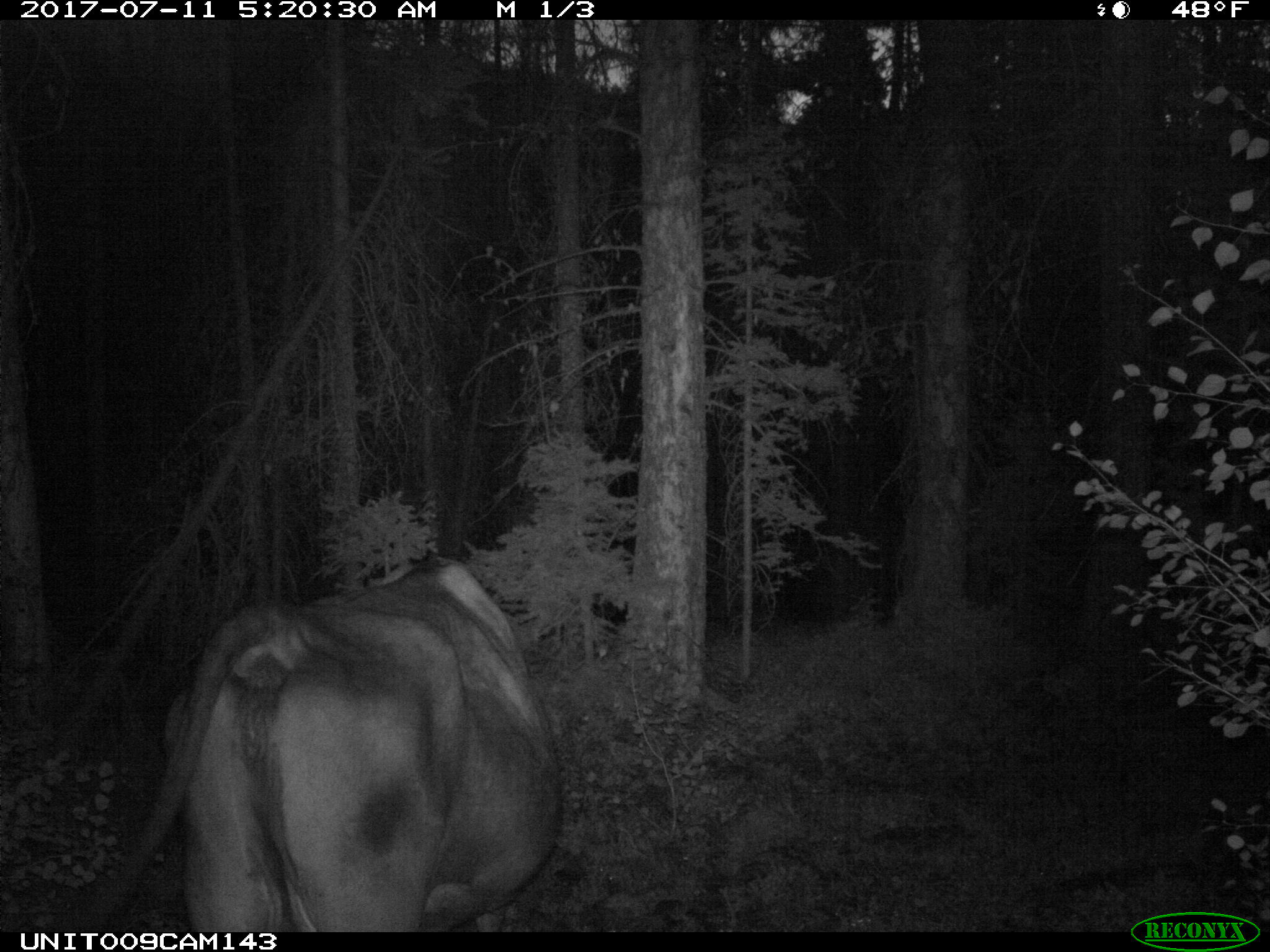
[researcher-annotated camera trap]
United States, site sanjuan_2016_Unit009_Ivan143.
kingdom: Animalia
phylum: Chordata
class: Mammalia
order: Artiodactyla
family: Bovidae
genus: Bos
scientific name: Bos taurus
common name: domestic cow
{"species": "Bos taurus (domestic cow)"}